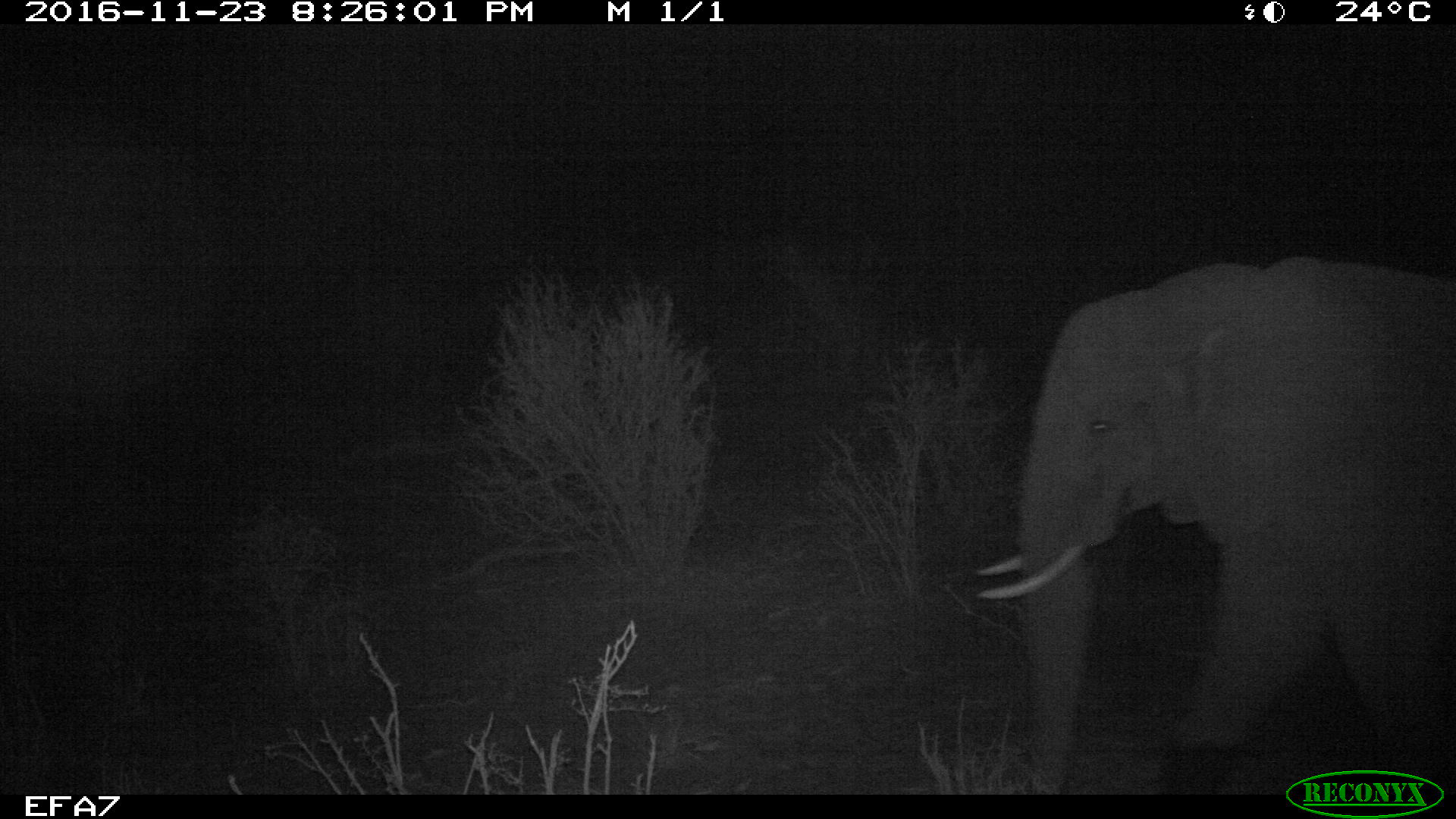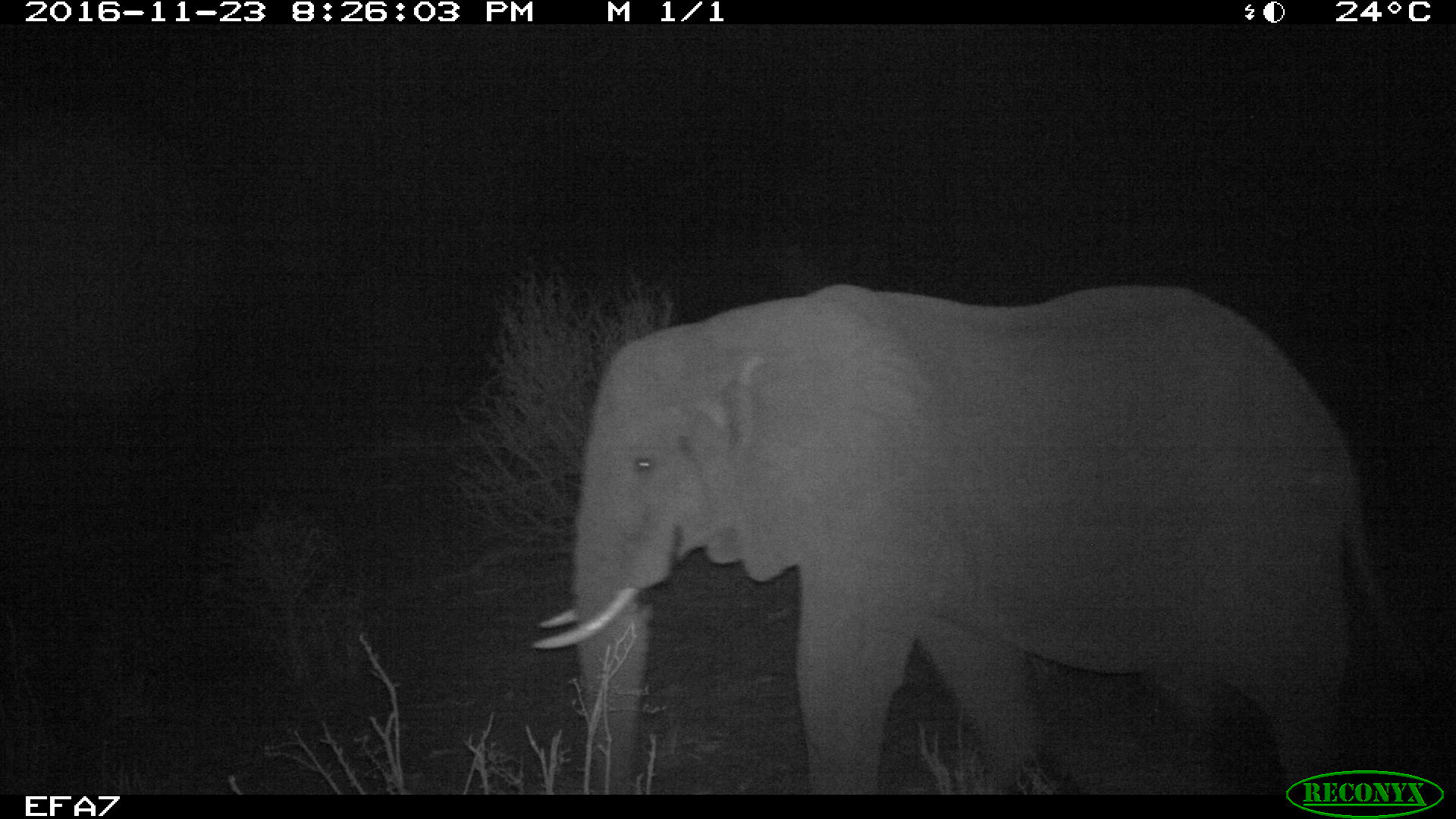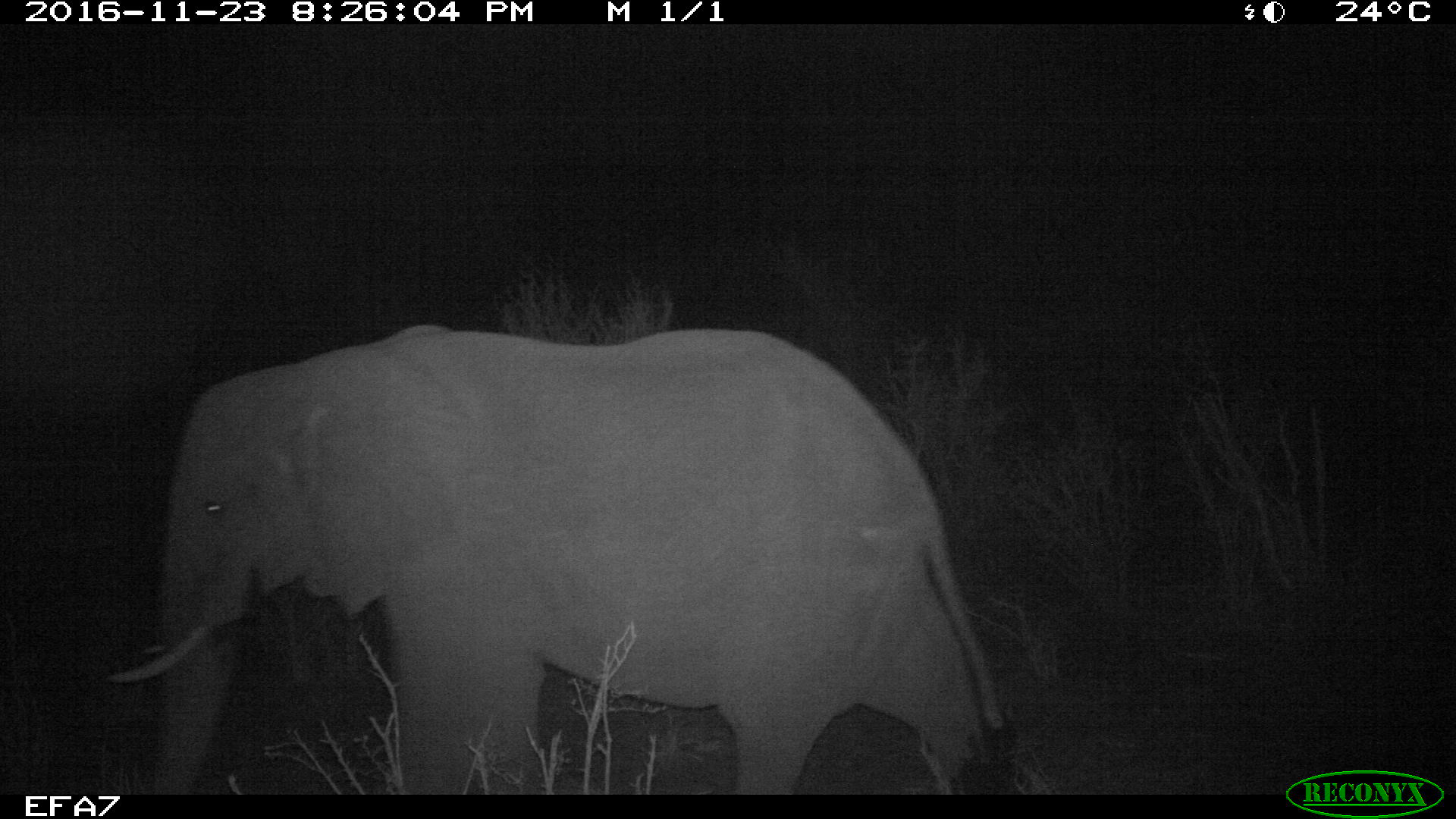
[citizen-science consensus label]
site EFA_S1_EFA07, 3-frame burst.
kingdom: Animalia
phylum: Chordata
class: Mammalia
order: Proboscidea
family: Elephantidae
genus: Loxodonta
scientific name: Loxodonta africana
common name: african bush elephant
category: elephant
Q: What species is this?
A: Elephant (african bush elephant) (Loxodonta africana).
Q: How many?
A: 1.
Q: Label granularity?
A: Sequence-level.